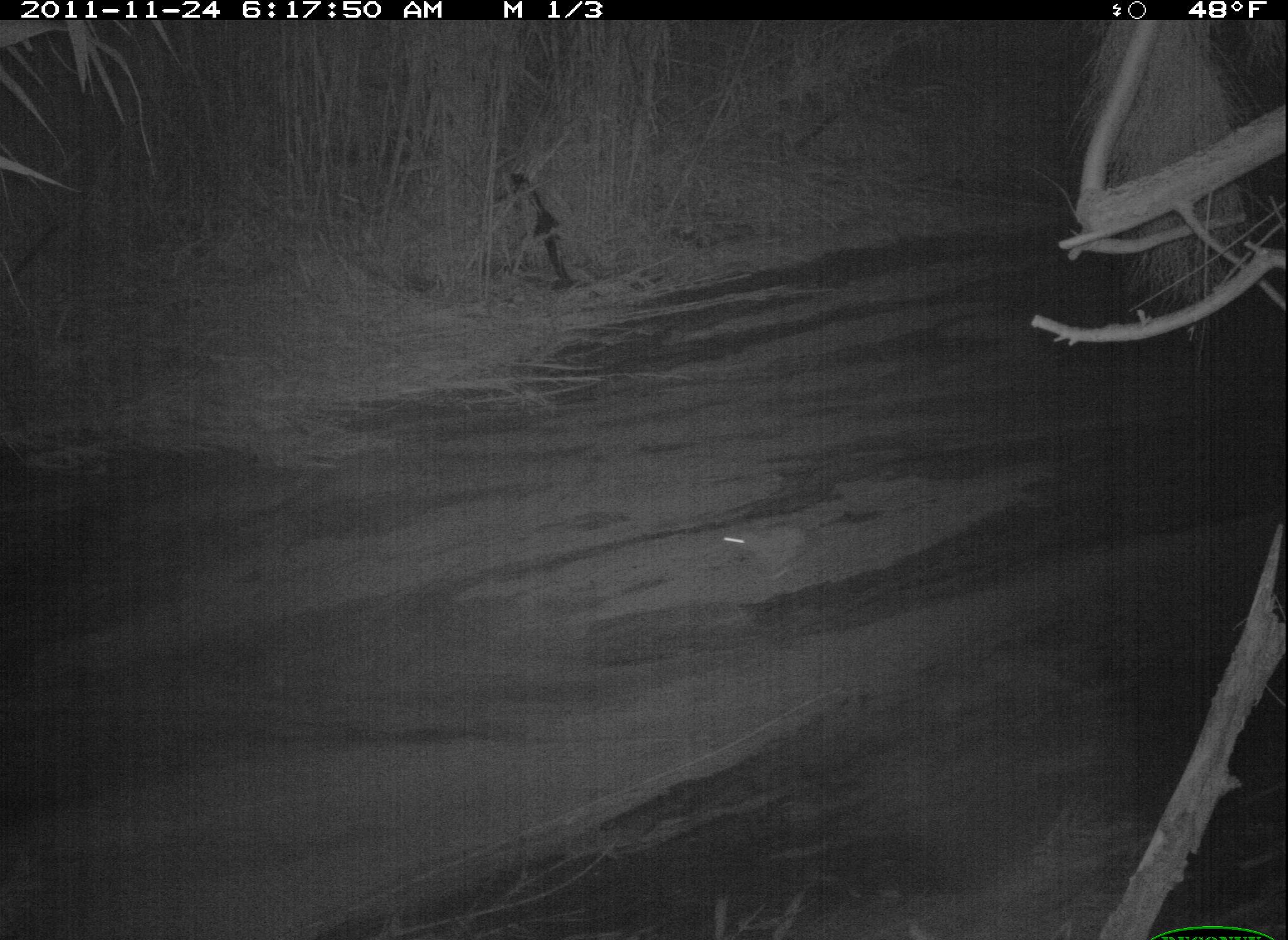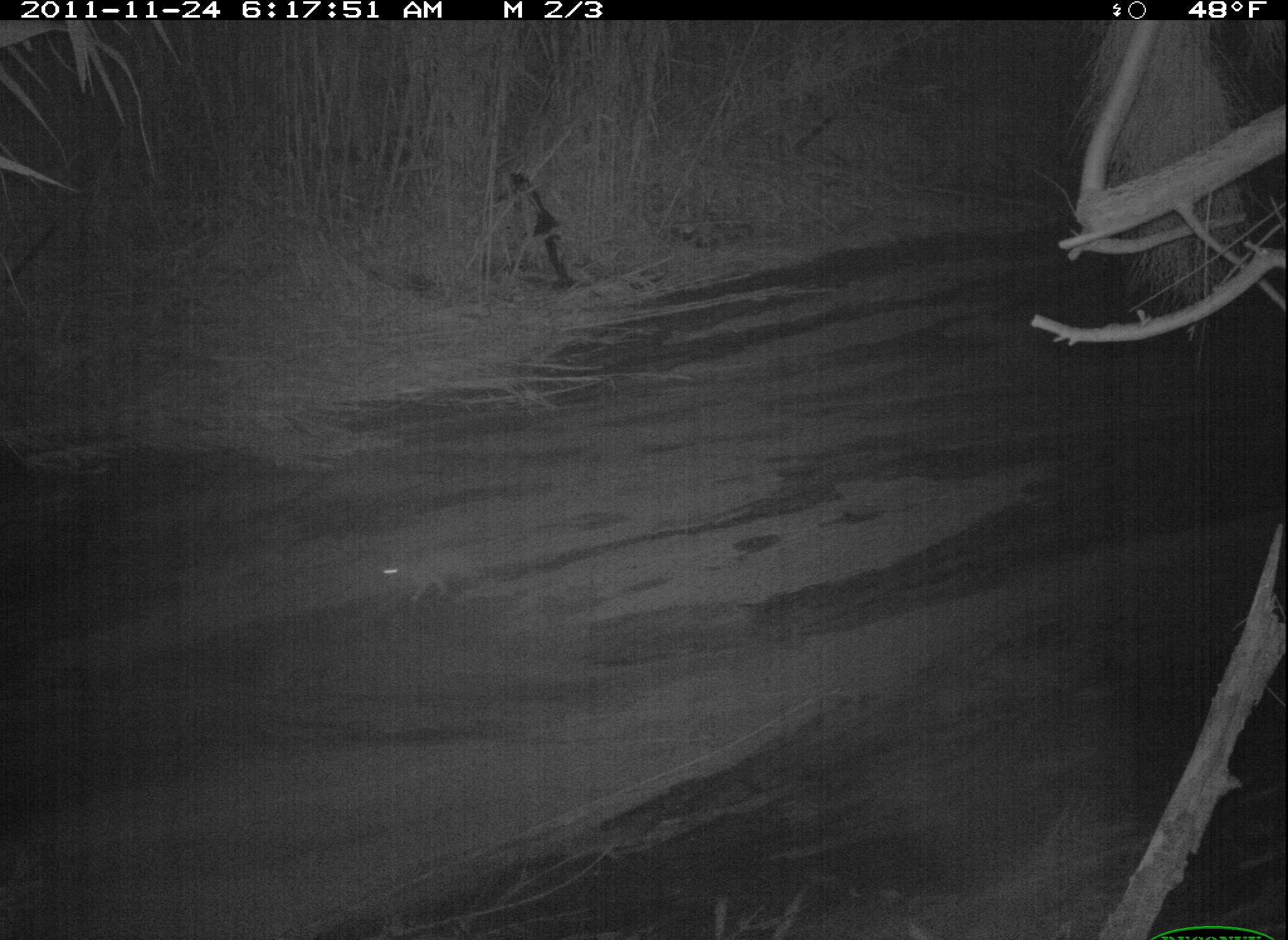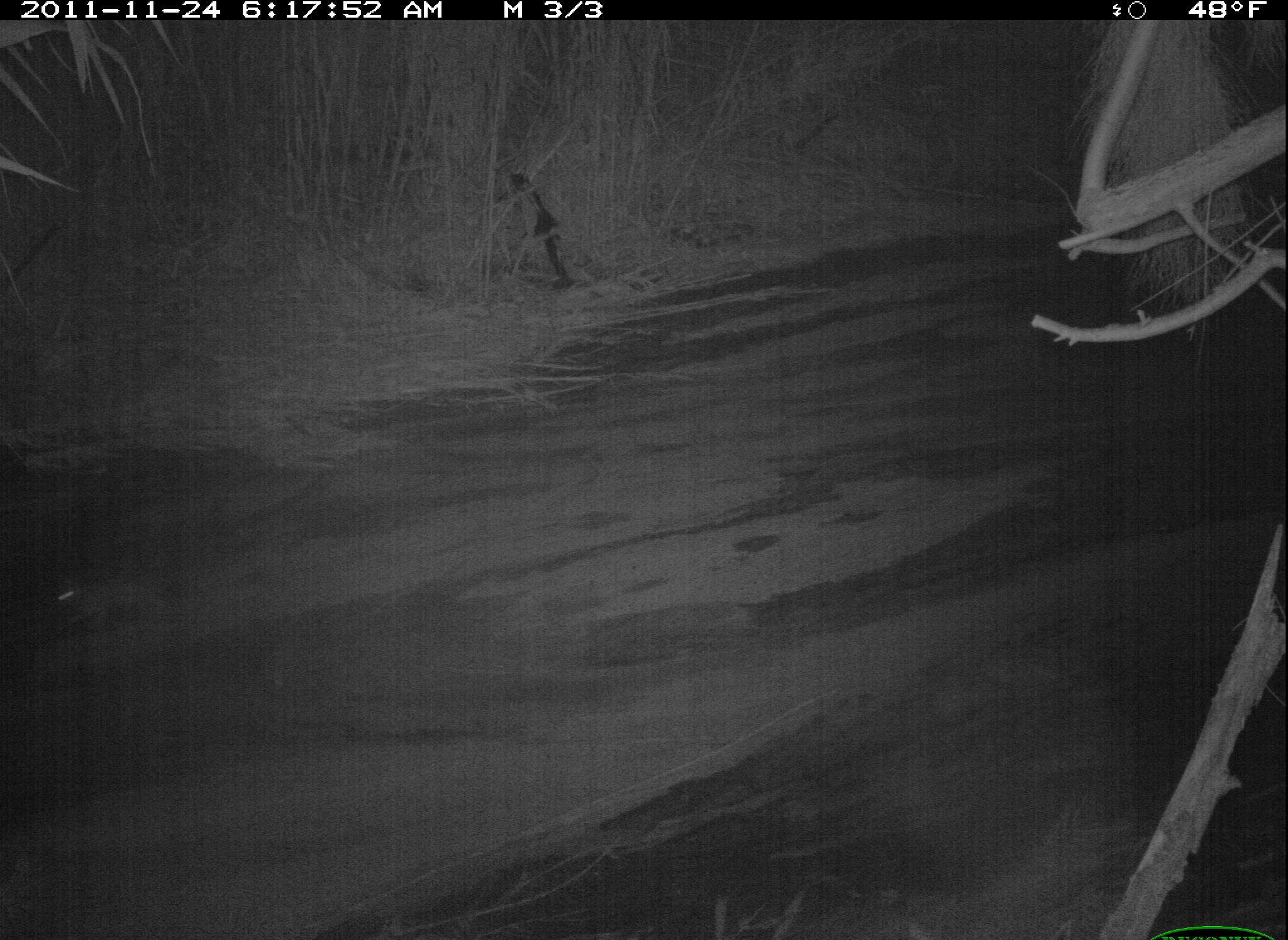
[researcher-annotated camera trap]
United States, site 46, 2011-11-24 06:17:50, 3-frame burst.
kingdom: Animalia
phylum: Chordata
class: Mammalia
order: Lagomorpha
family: Leporidae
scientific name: Leporidae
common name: rabbits and hares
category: rabbit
Rabbit (rabbits and hares) (Leporidae).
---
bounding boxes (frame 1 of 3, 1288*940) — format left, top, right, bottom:
rabbit: 710, 511, 828, 581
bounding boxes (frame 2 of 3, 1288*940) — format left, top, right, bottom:
rabbit: 362, 535, 496, 607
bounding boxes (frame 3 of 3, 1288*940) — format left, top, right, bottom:
rabbit: 34, 538, 188, 644